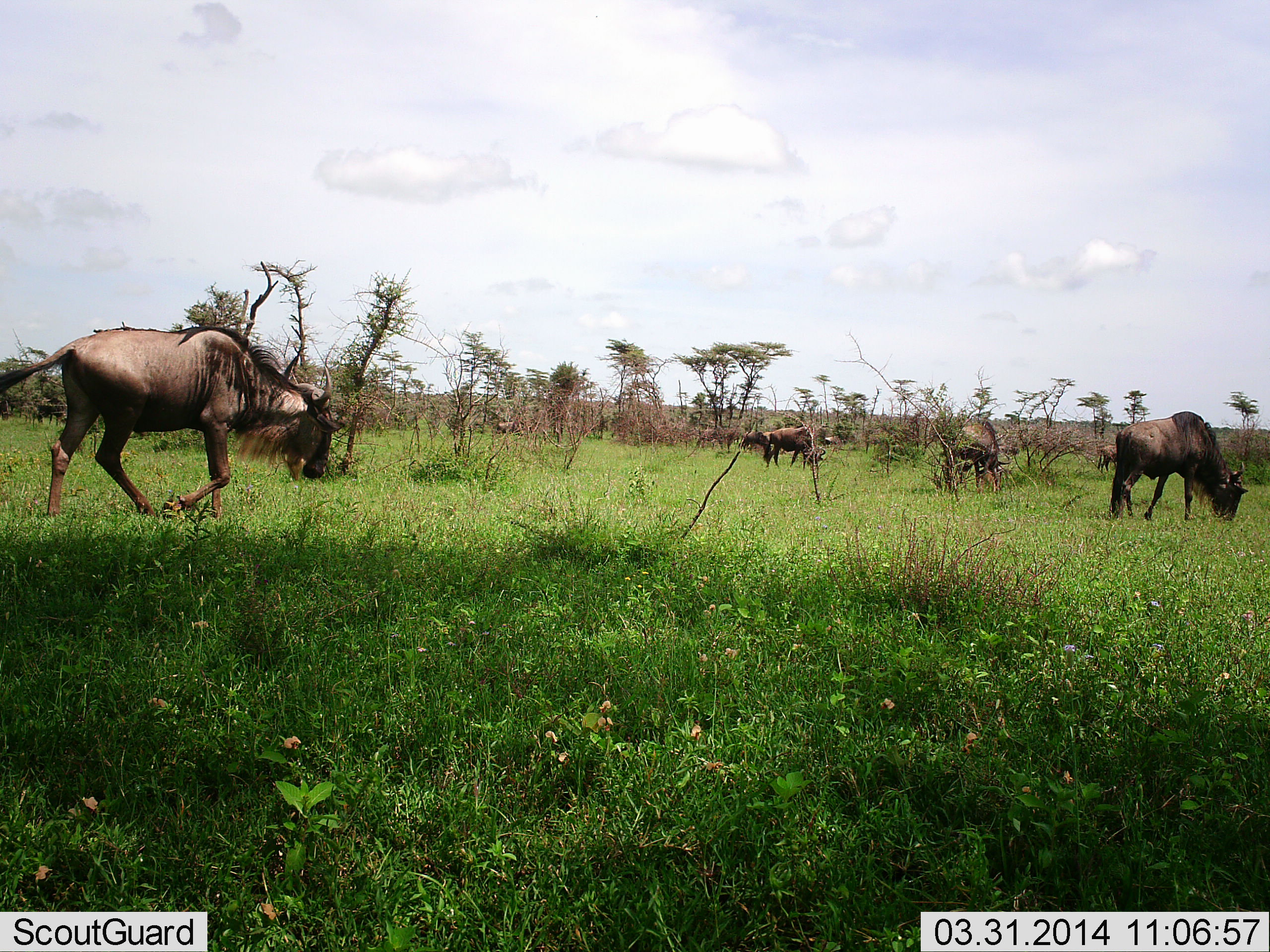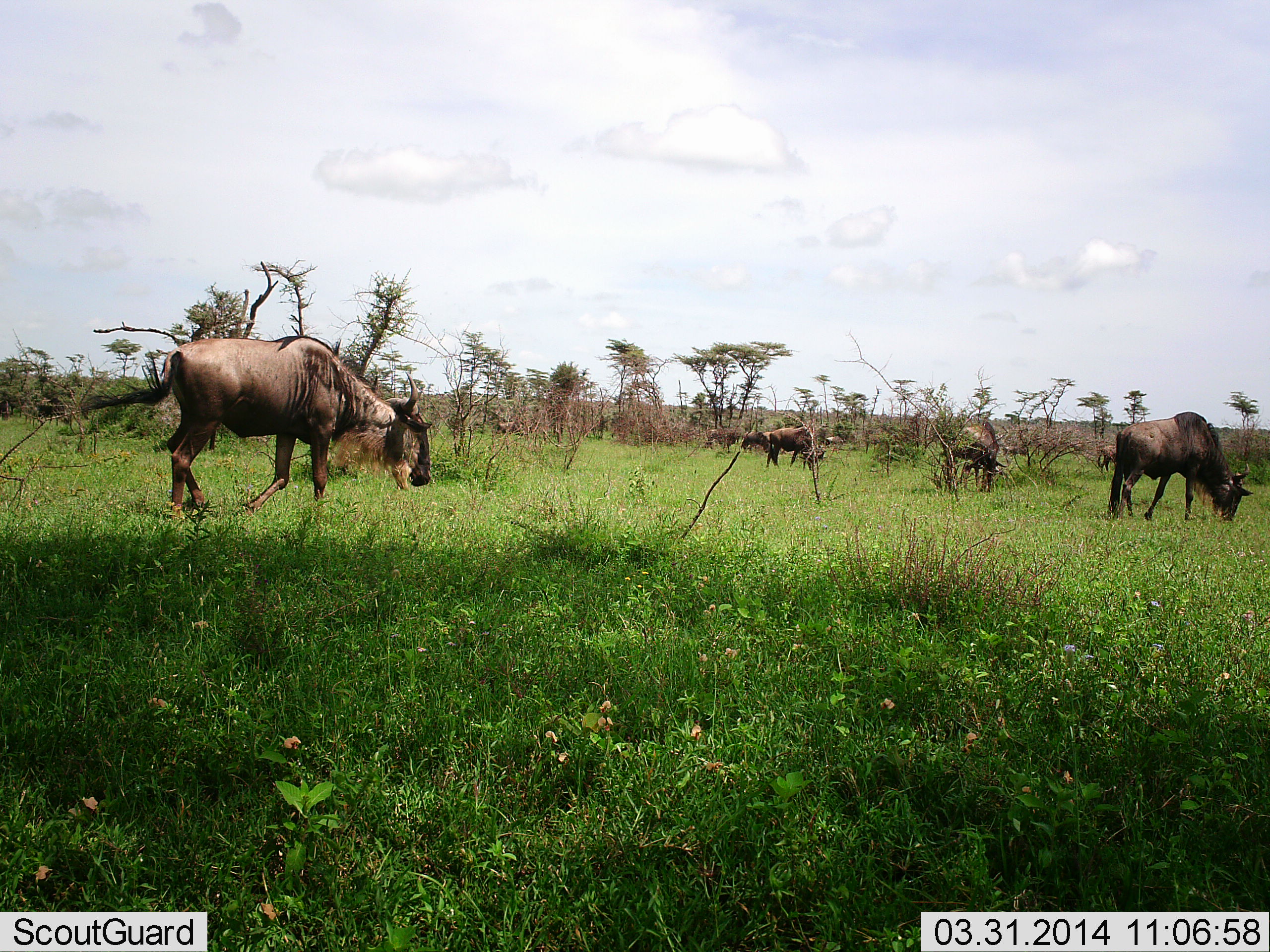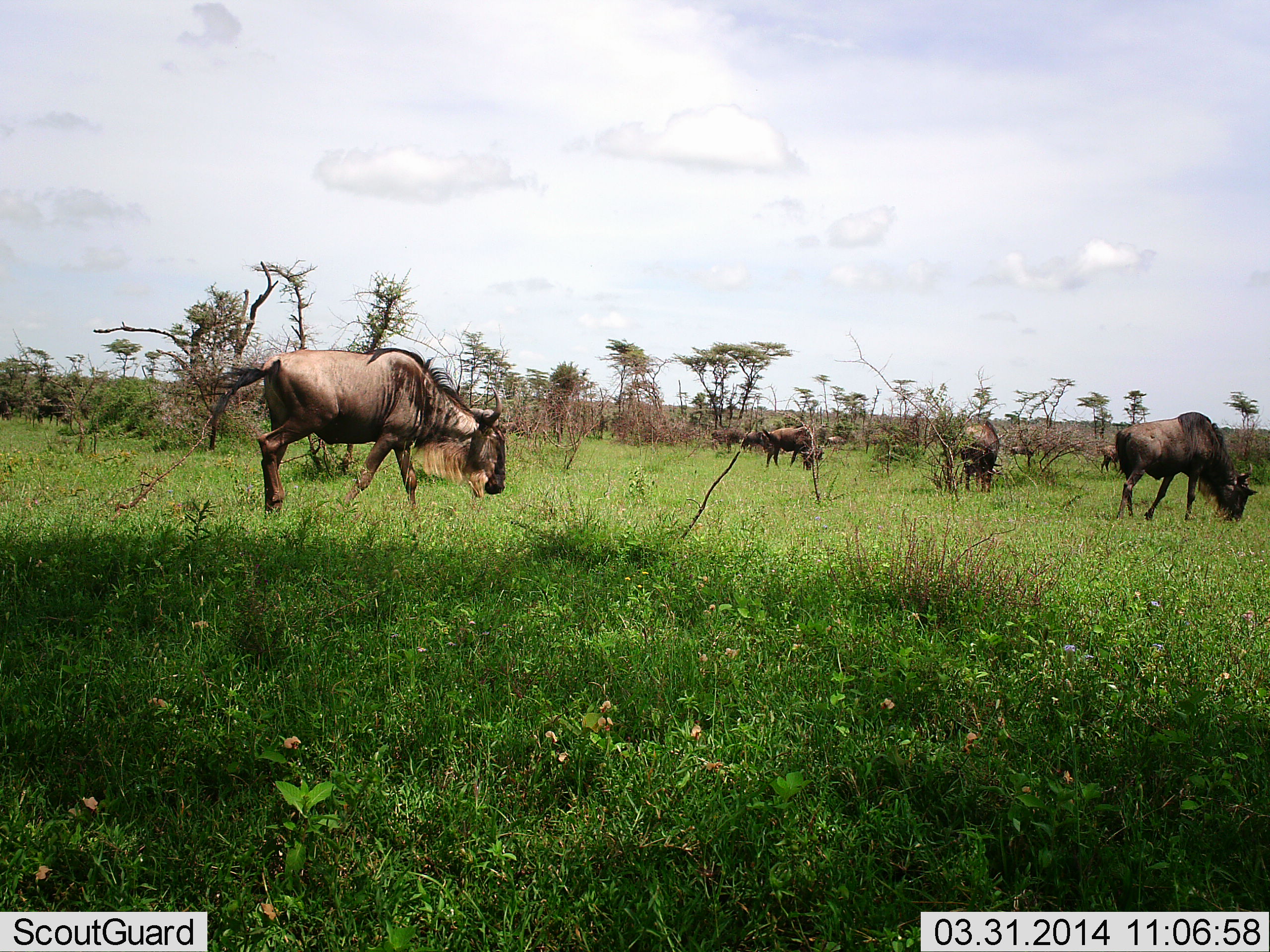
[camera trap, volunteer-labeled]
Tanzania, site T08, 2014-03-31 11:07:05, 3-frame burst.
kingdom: Animalia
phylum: Chordata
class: Mammalia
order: Artiodactyla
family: Bovidae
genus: Connochaetes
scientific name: Connochaetes taurinus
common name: blue wildebeest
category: wildebeest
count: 8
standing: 20%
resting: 0%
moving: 60%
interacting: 0%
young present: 0%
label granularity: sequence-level